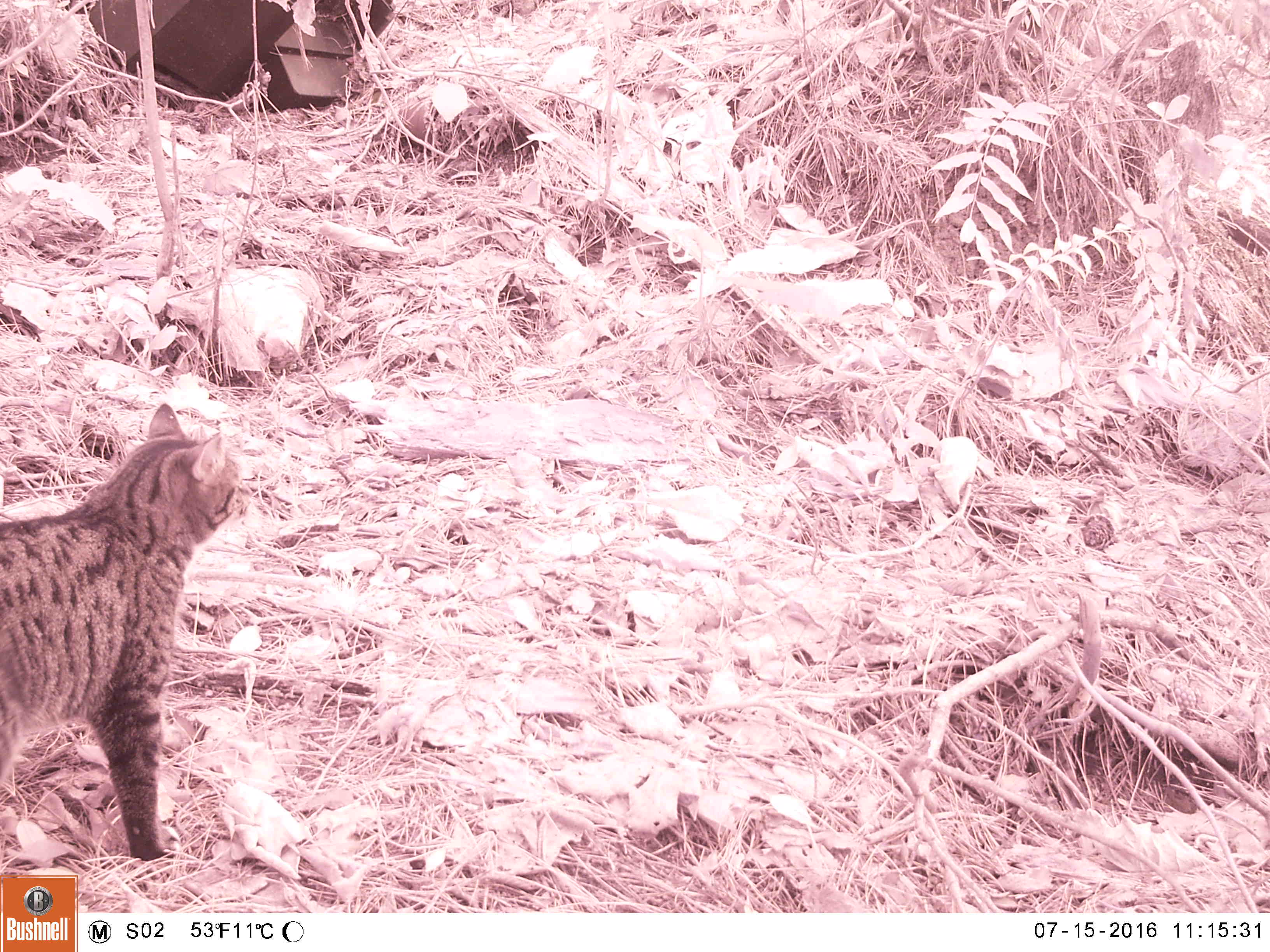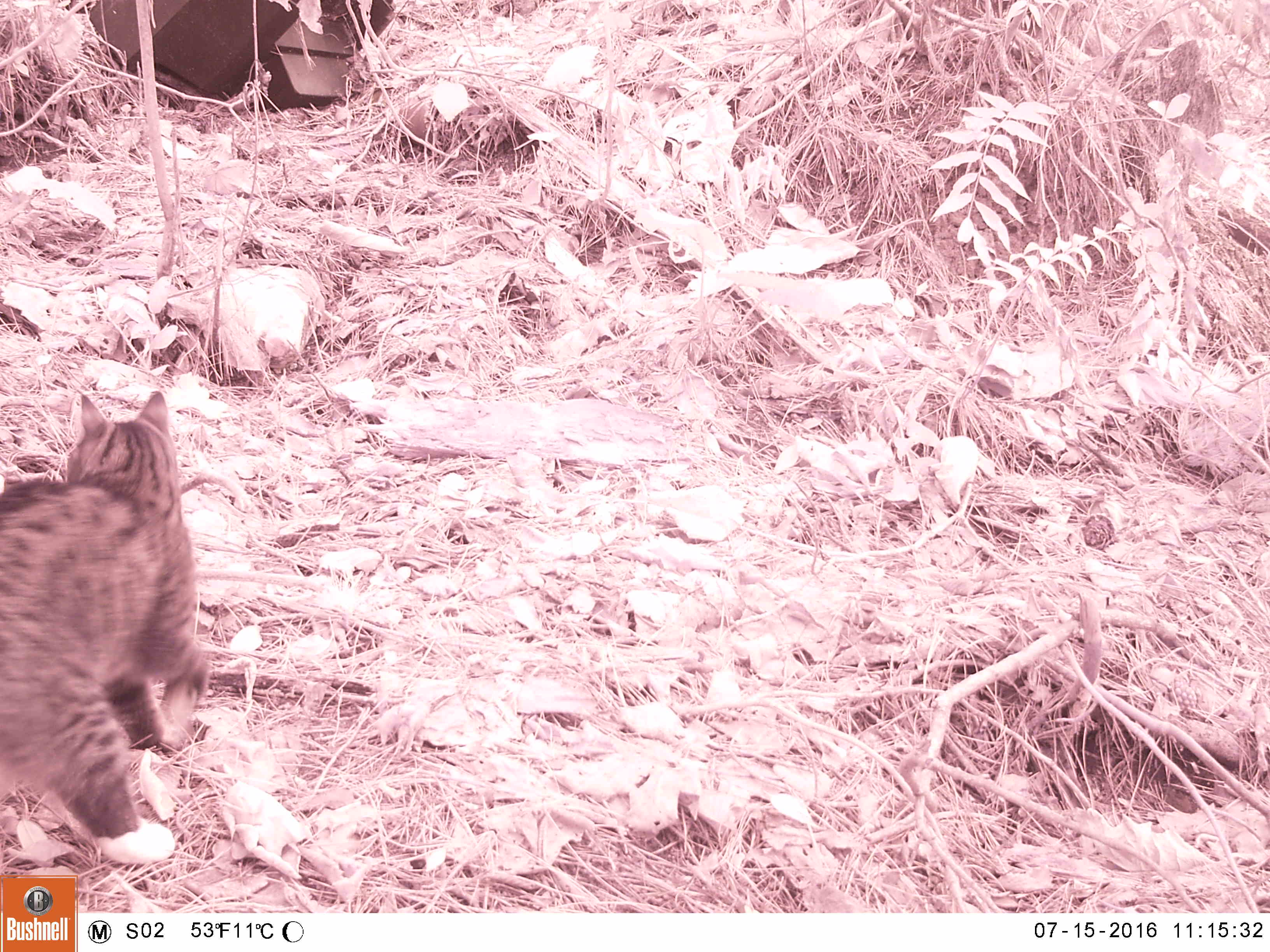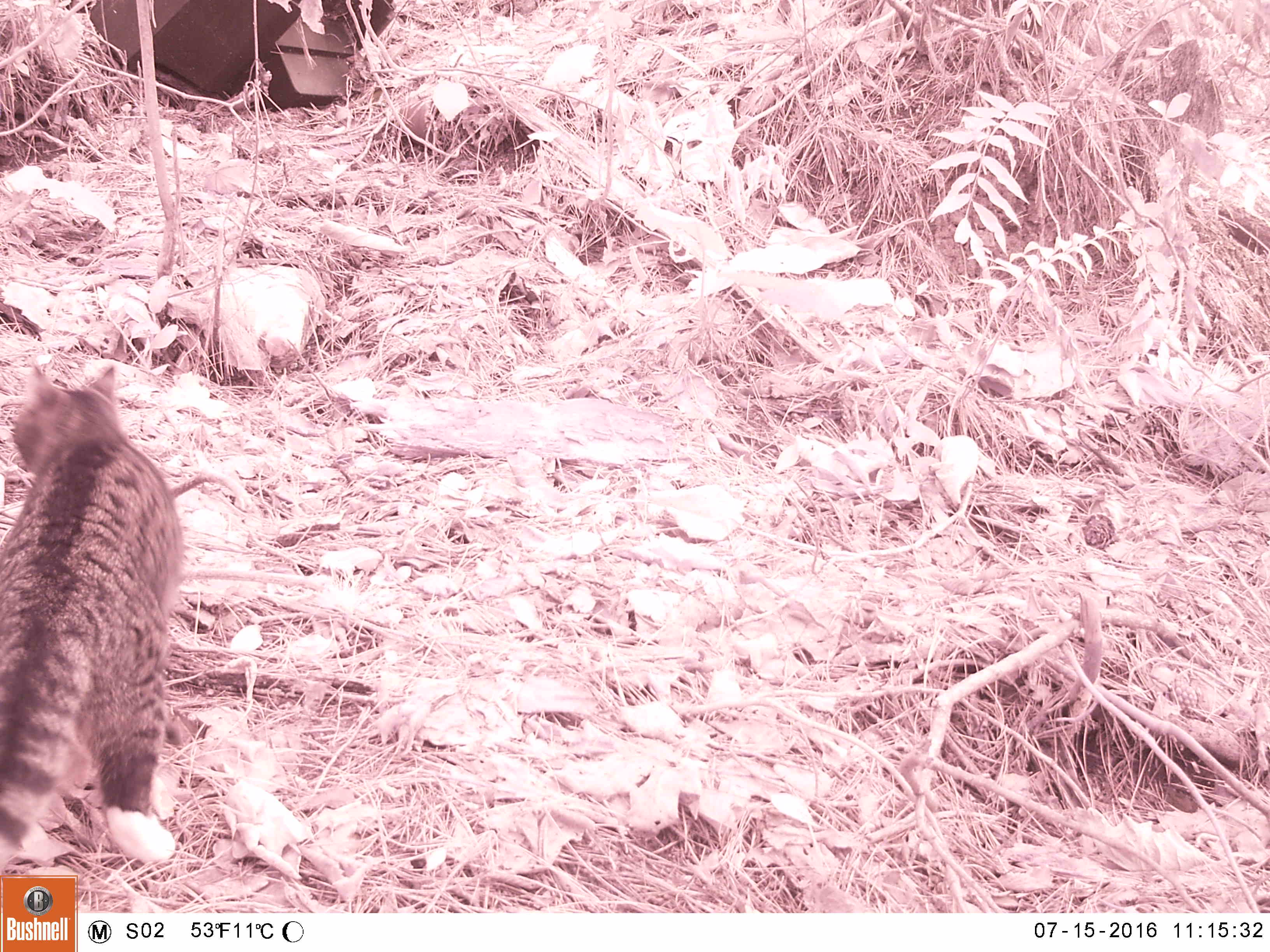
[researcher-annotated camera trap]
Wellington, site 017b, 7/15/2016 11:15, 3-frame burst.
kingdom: Animalia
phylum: Chordata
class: Mammalia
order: Carnivora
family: Felidae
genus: Felis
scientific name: Felis catus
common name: cat